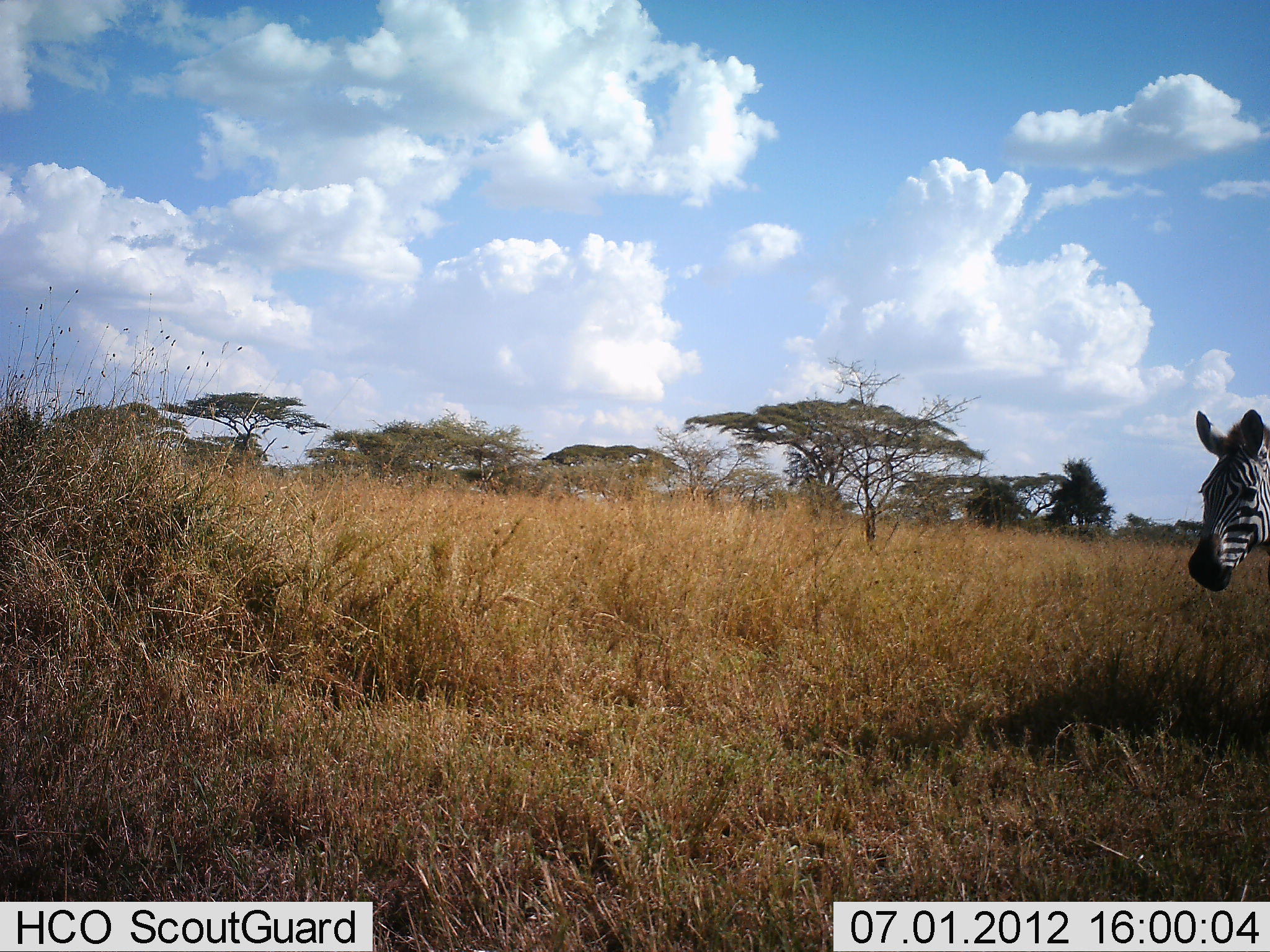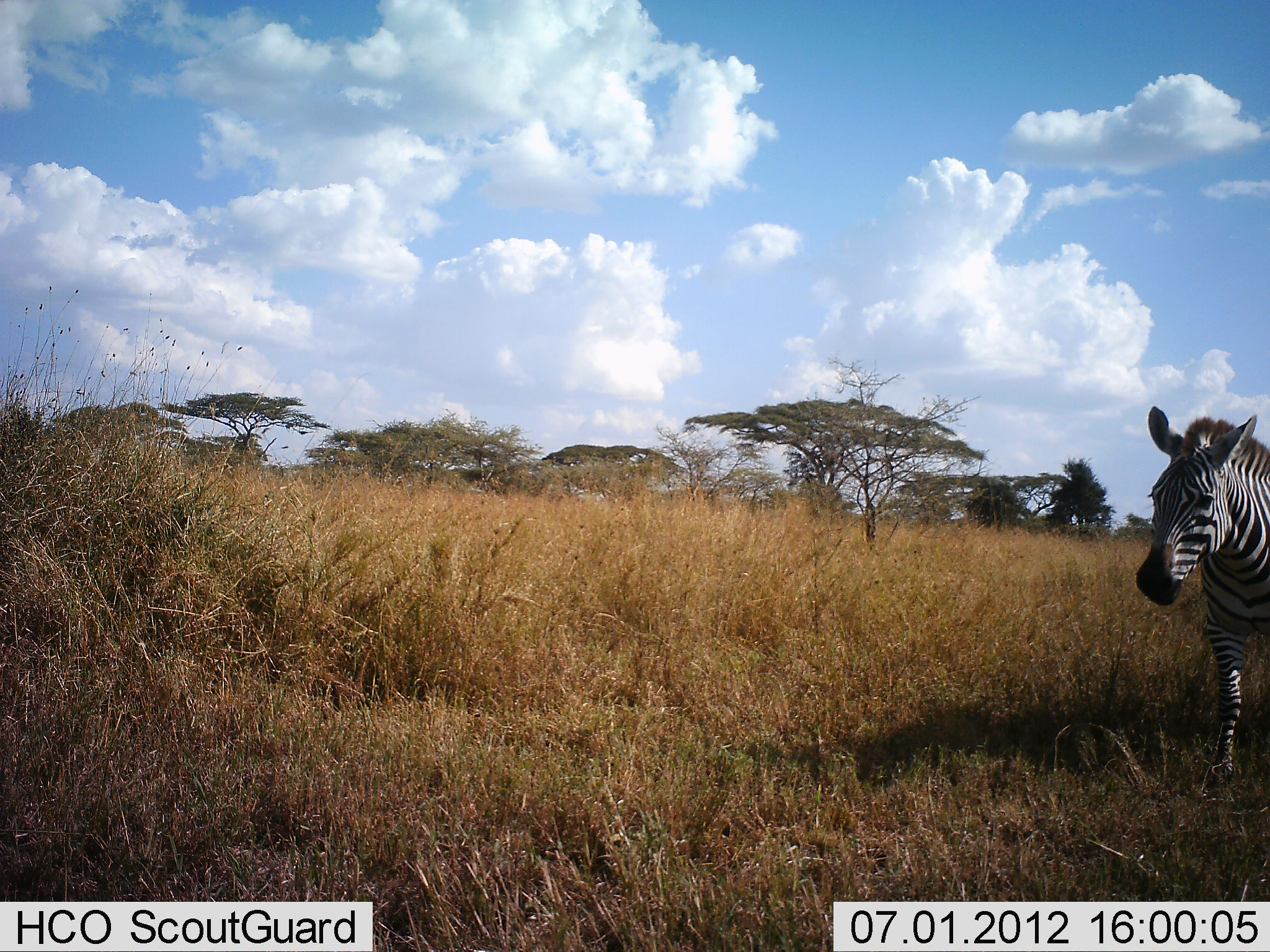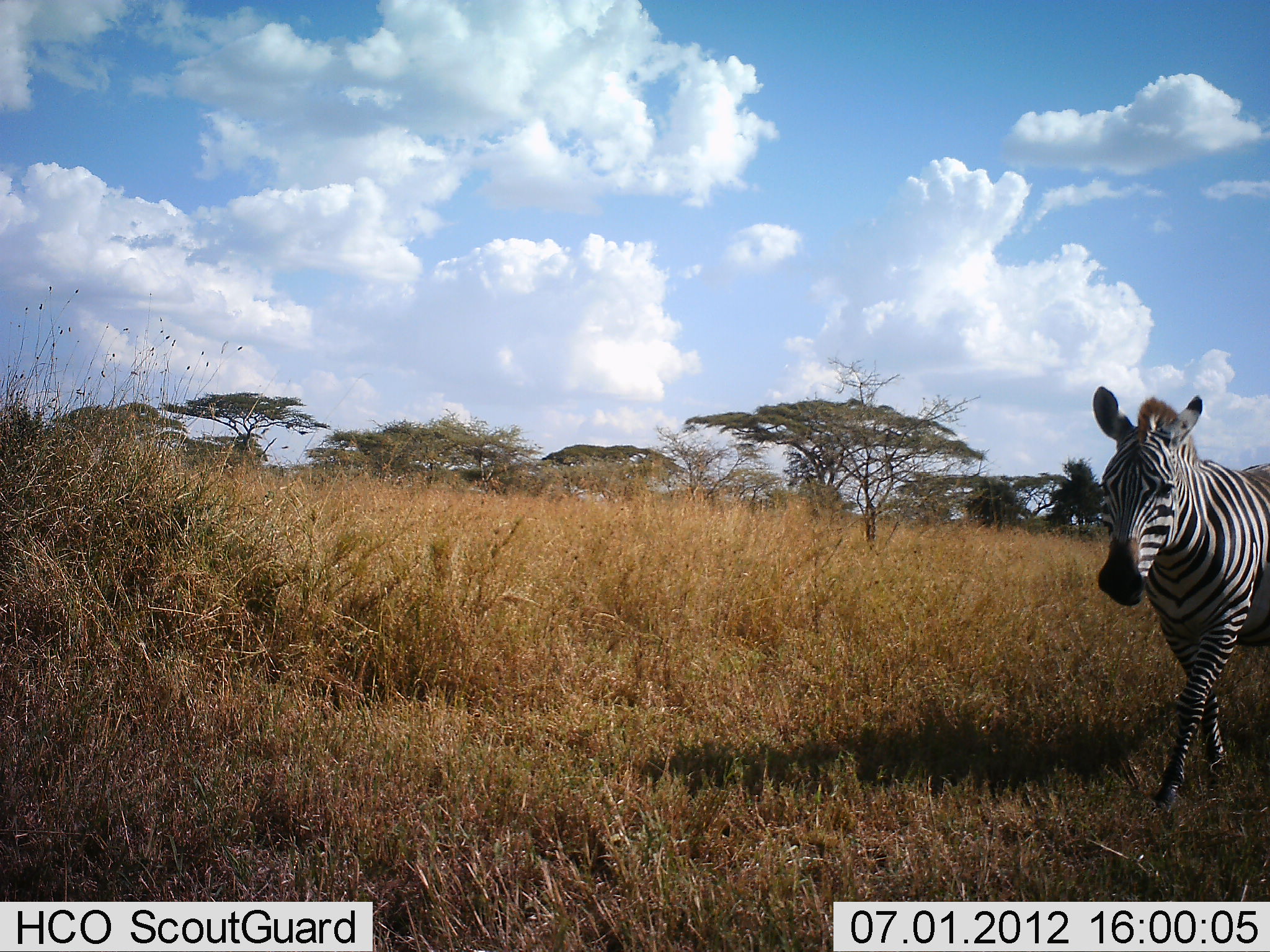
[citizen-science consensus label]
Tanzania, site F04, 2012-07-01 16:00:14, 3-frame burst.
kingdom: Animalia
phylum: Chordata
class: Mammalia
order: Perissodactyla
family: Equidae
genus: Equus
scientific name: Equus quagga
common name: plains zebra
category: zebra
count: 1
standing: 10%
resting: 0%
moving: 90%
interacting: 0%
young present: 0%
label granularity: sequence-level